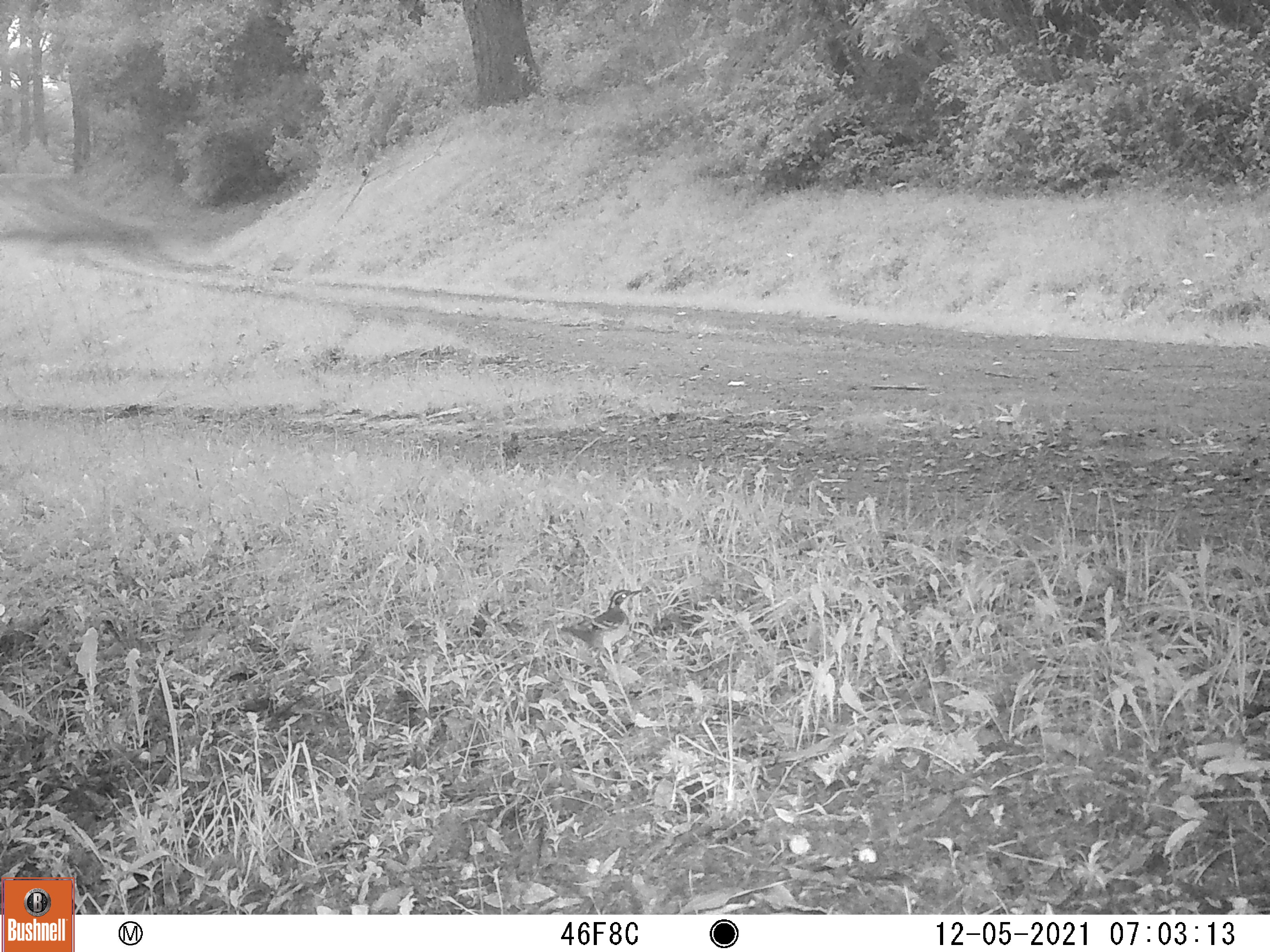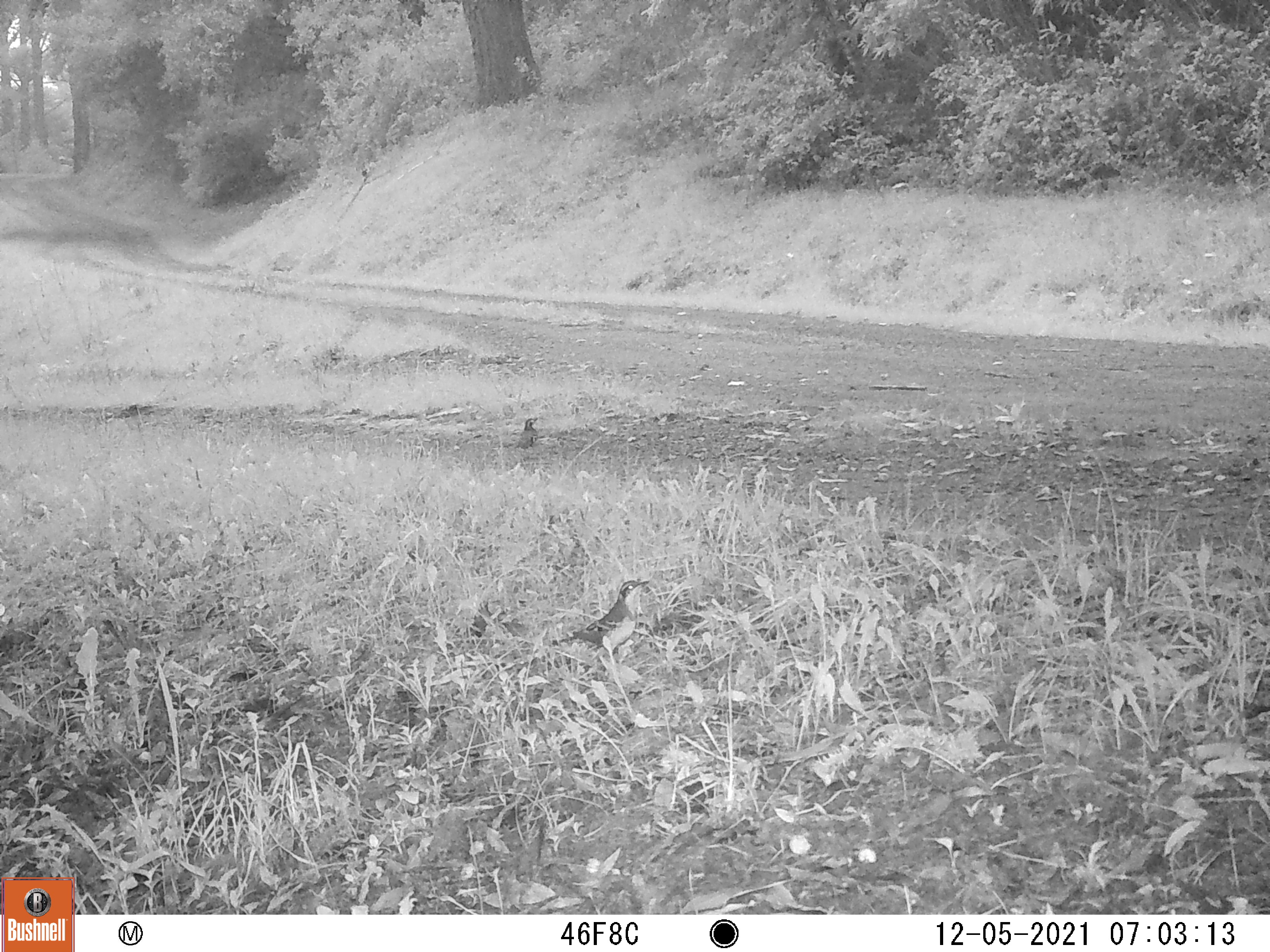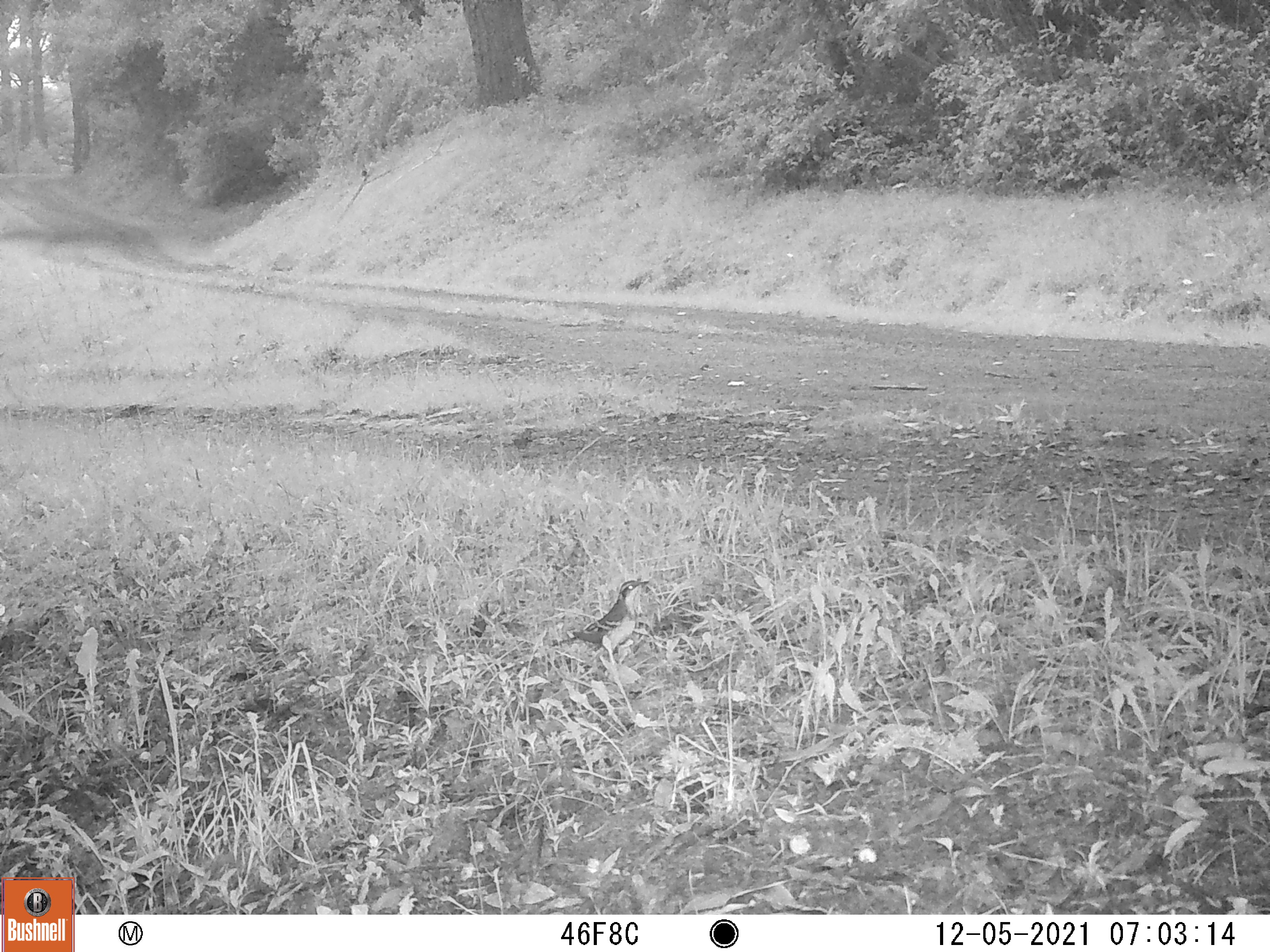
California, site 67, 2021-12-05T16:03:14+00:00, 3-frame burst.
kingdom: Animalia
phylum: Chordata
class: Aves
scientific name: Aves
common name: bird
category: unknown bird